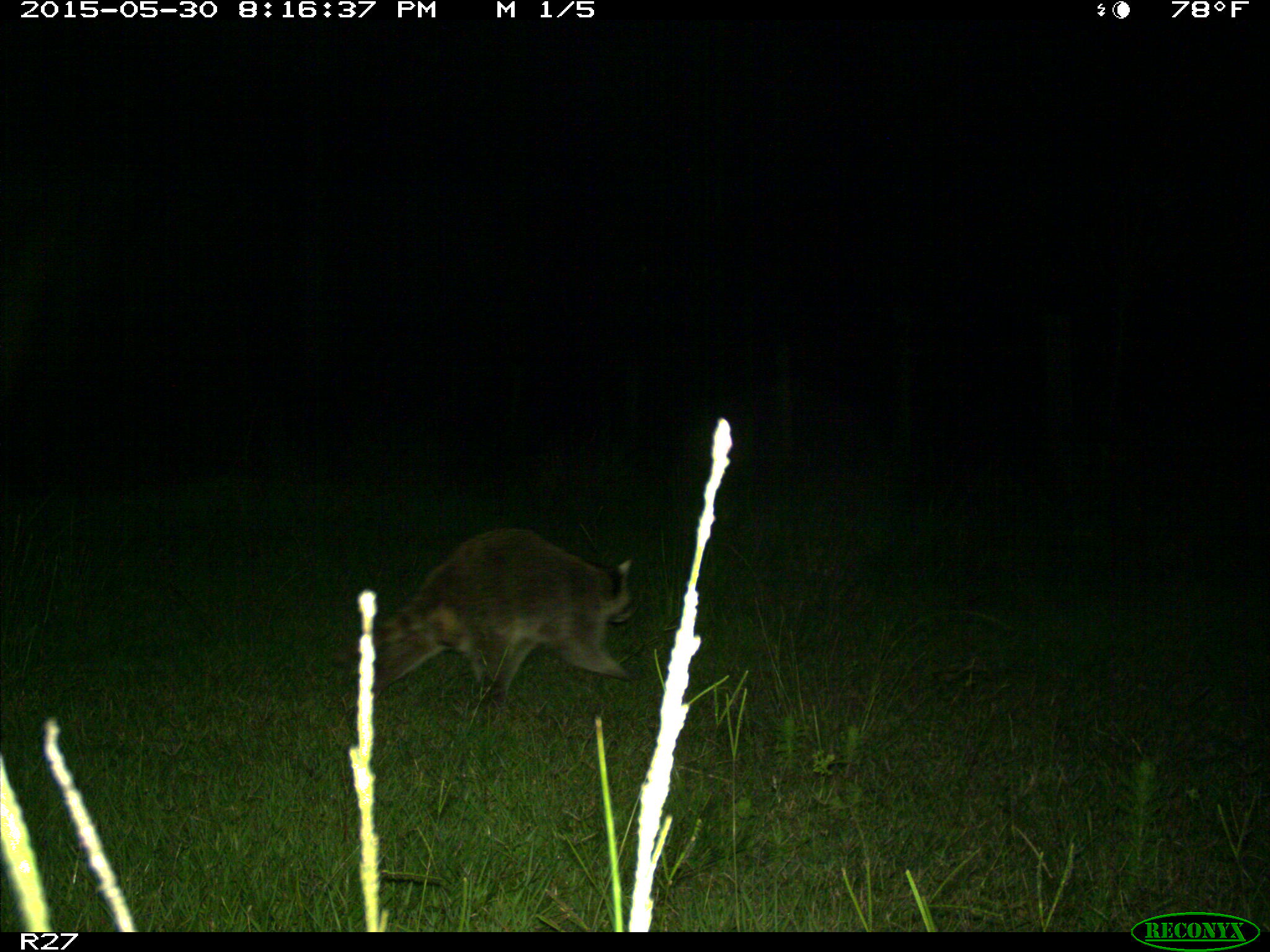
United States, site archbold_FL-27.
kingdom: Animalia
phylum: Chordata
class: Mammalia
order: Carnivora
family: Procyonidae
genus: Procyon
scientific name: Procyon lotor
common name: common raccoon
Procyon lotor (common raccoon).